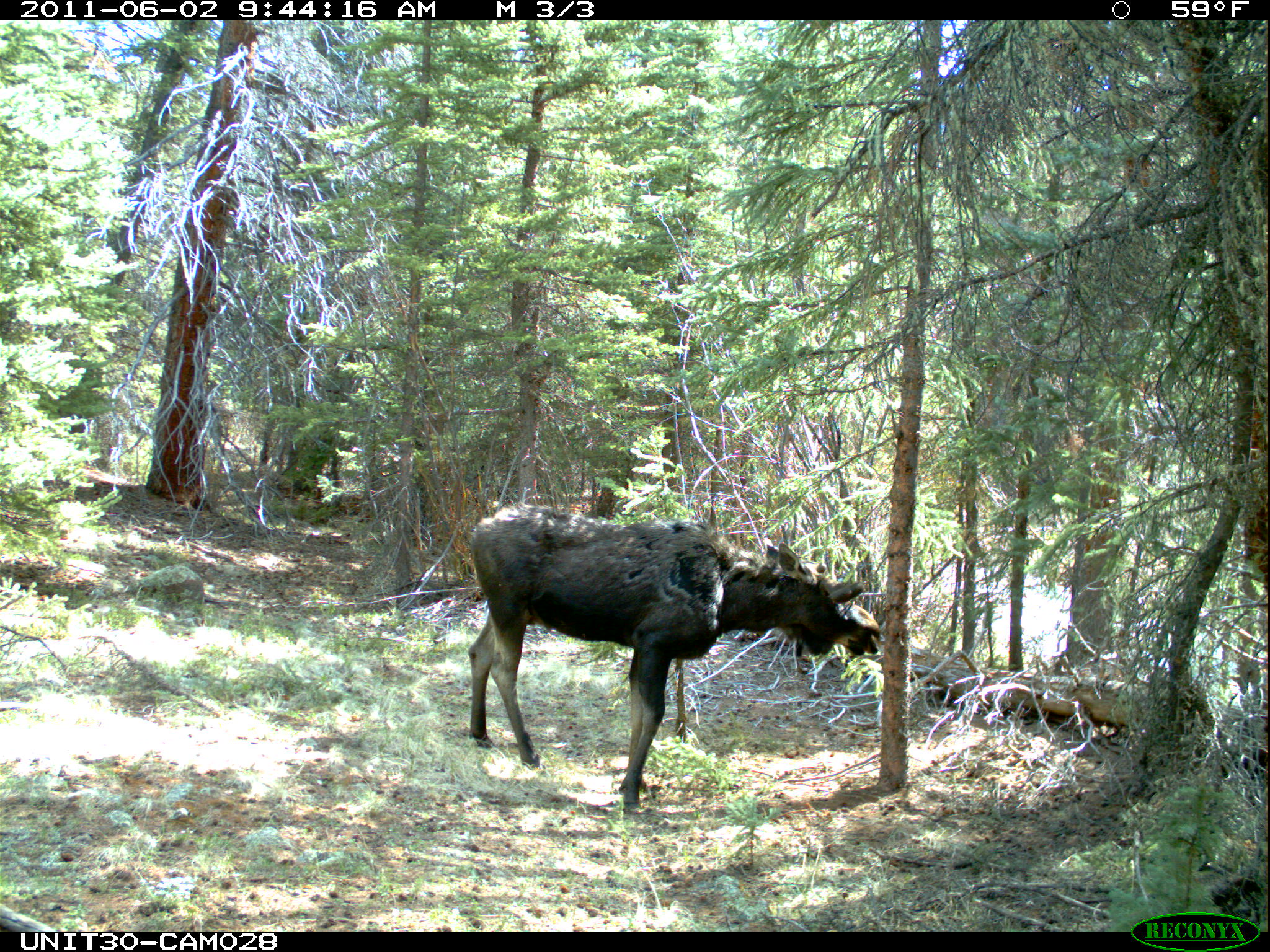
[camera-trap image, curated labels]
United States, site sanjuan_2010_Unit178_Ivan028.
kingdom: Animalia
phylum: Chordata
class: Mammalia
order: Artiodactyla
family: Cervidae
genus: Alces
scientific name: Alces alces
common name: moose